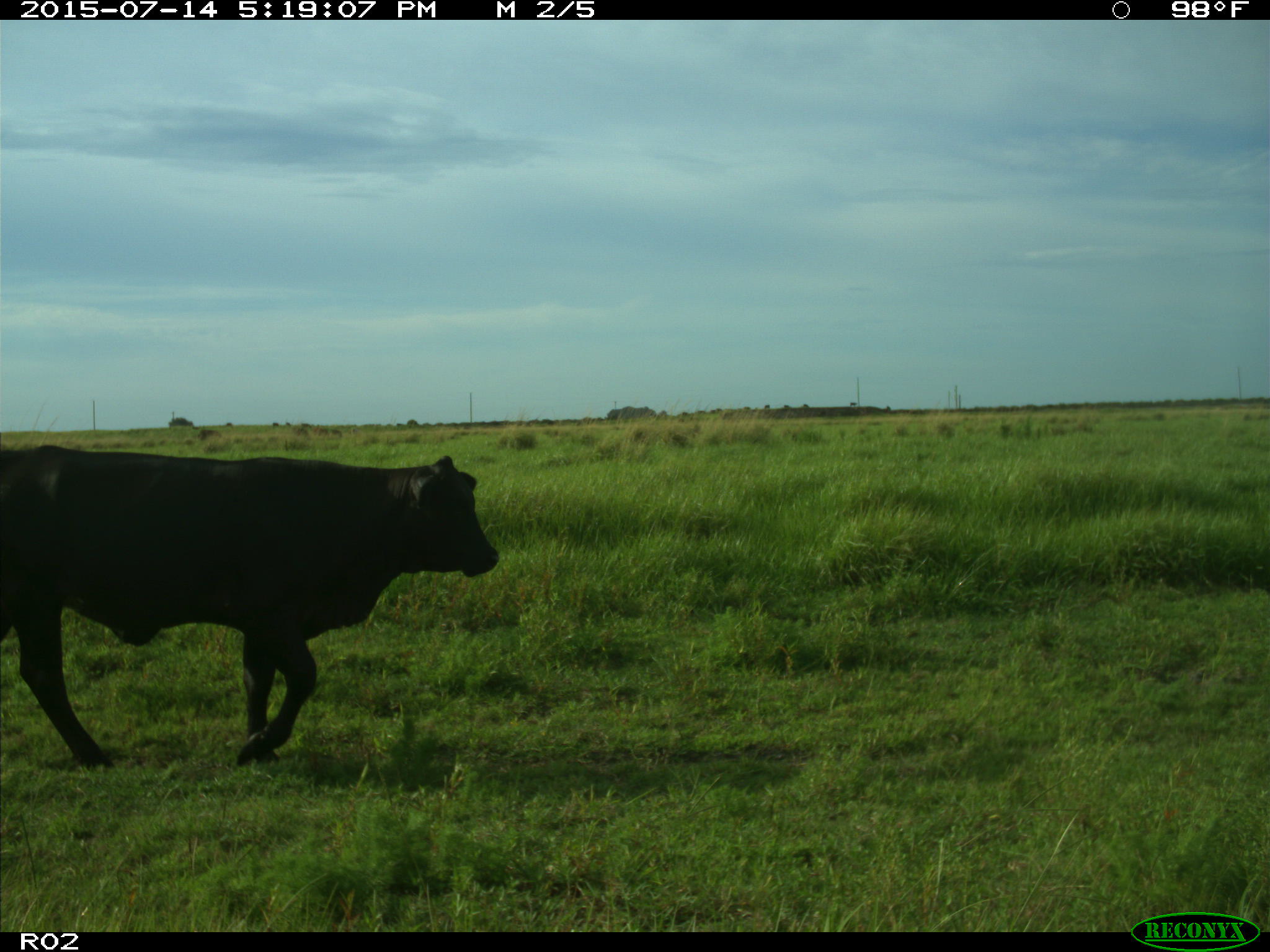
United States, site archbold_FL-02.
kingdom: Animalia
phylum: Chordata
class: Mammalia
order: Artiodactyla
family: Bovidae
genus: Bos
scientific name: Bos taurus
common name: domestic cow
Bos taurus (domestic cow).